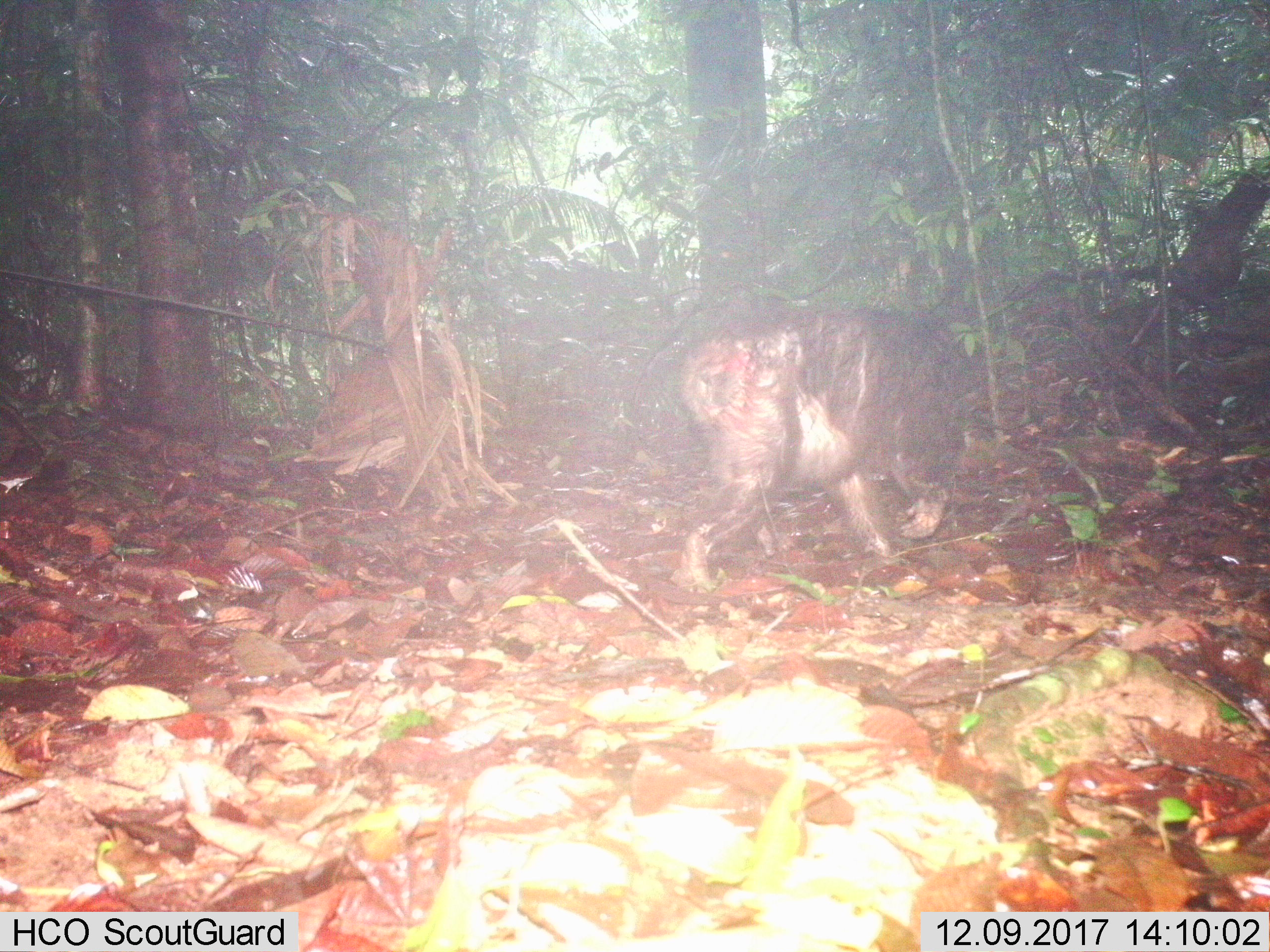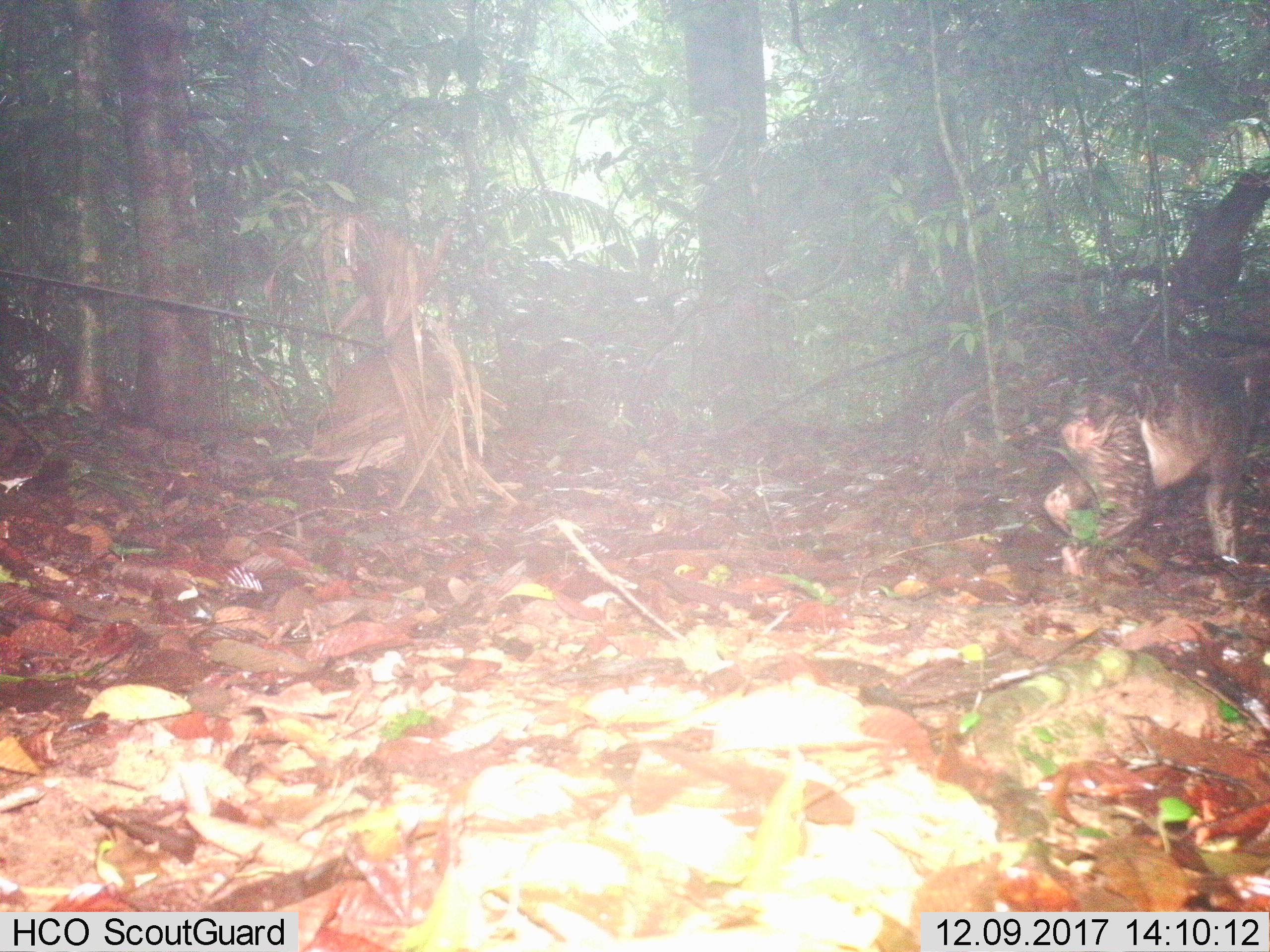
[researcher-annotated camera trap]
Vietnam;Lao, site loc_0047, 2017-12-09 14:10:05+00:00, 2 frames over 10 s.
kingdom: Animalia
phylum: Chordata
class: Mammalia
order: Primates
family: Cercopithecidae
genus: Macaca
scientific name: Macaca arctoides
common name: stump-tailed macaque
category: stump tailed macaque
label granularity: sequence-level